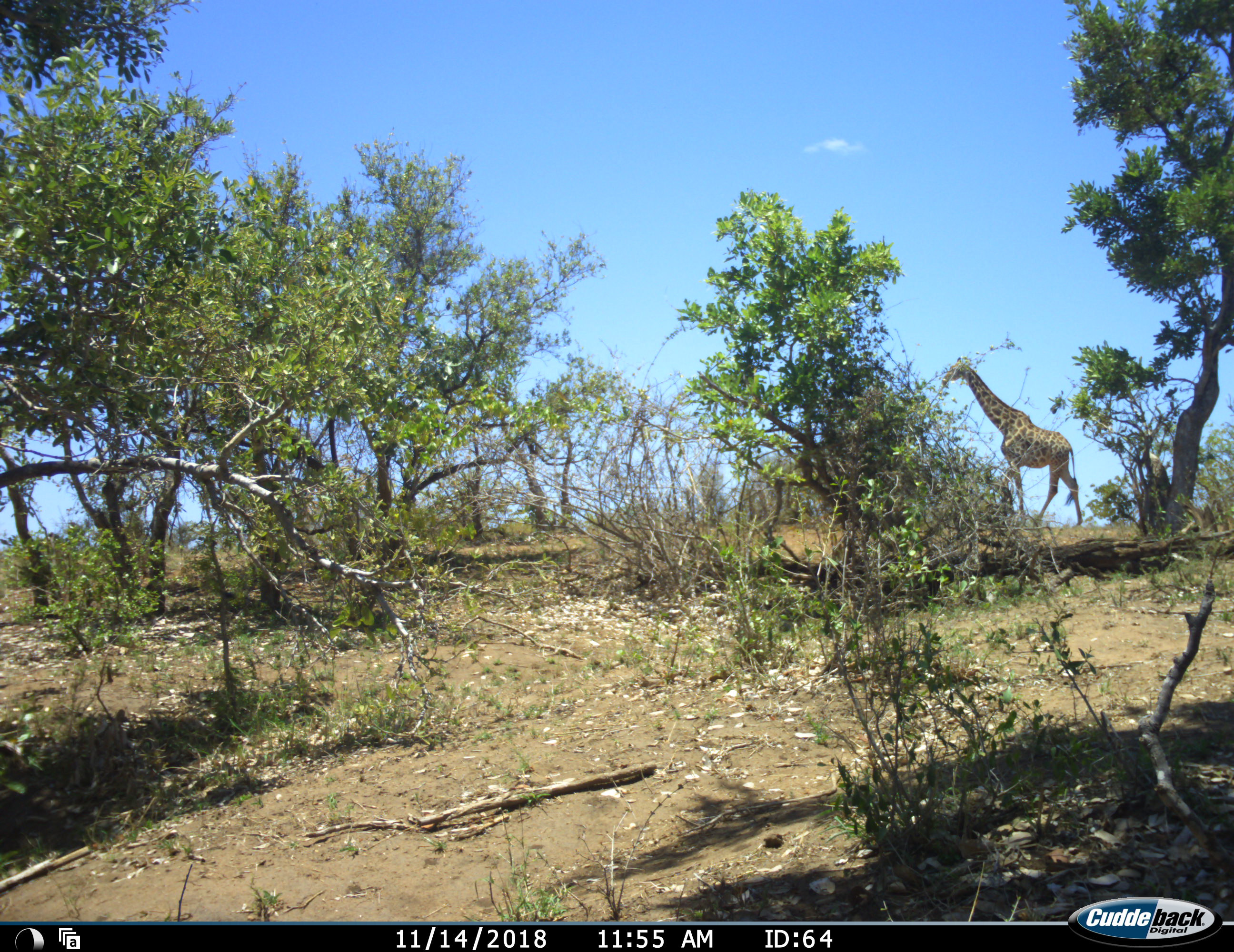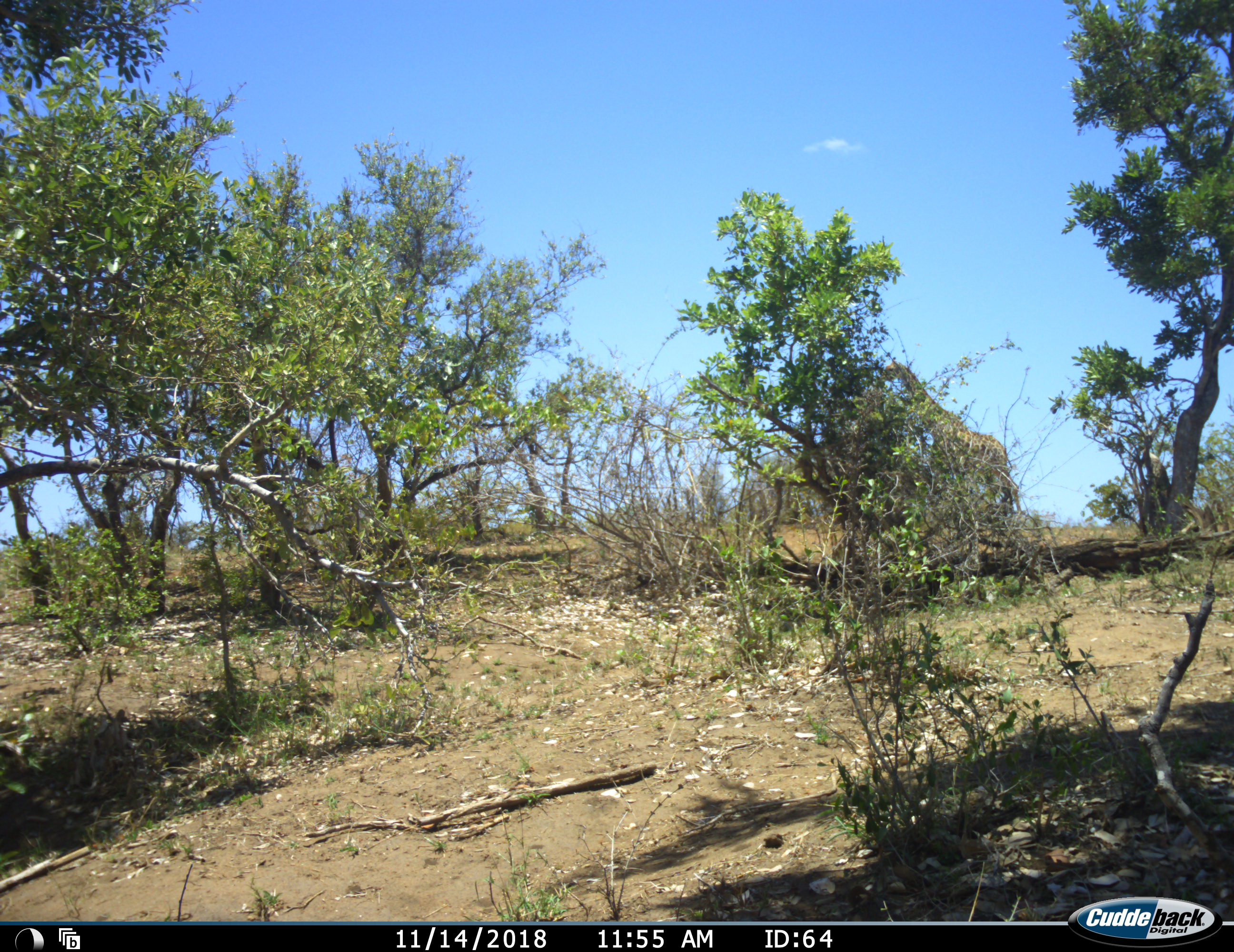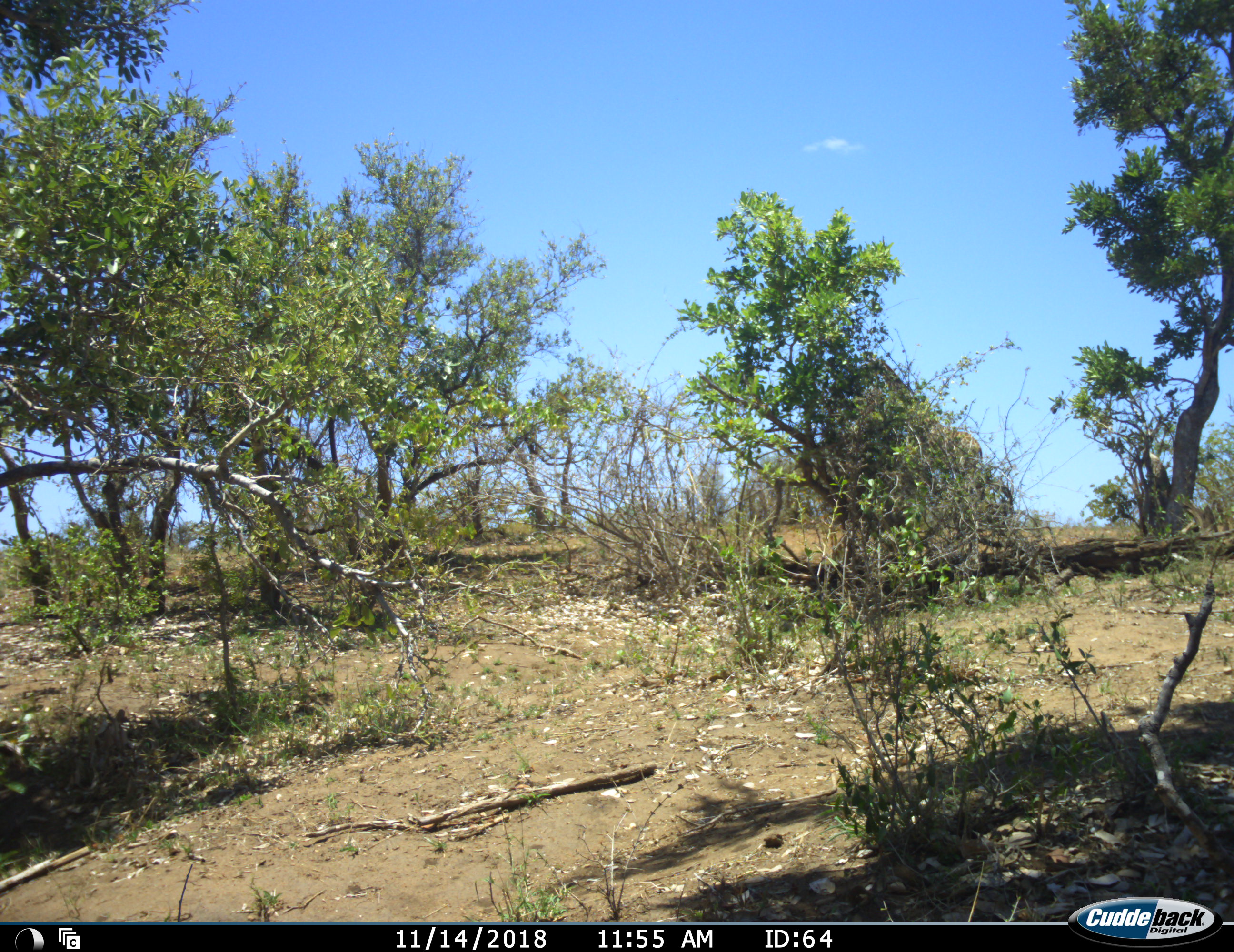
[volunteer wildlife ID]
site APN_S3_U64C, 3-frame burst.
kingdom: Animalia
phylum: Chordata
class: Mammalia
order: Artiodactyla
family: Giraffidae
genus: Giraffa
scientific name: Giraffa camelopardalis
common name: giraffe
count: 1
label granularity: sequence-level